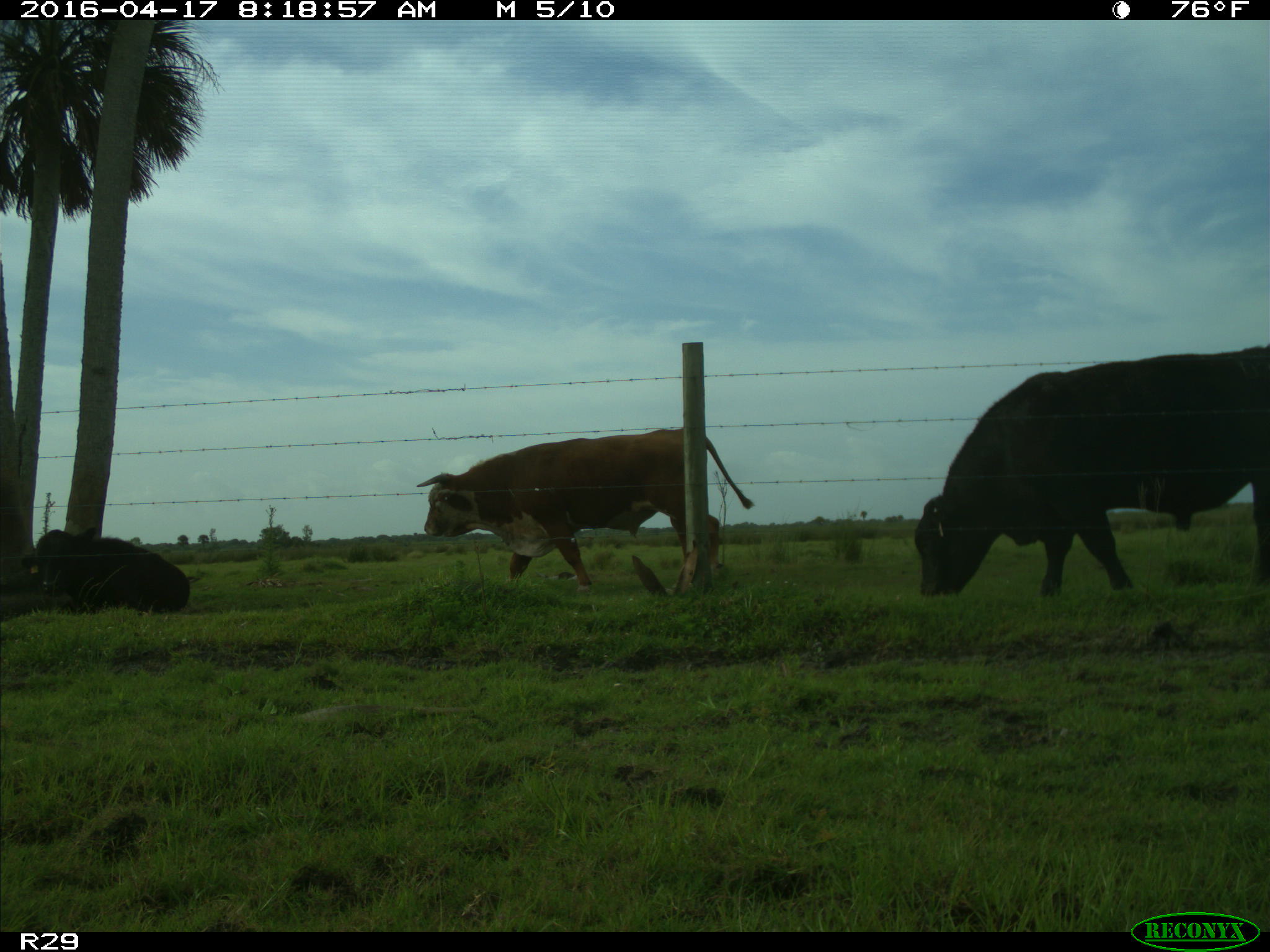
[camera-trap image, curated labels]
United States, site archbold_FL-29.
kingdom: Animalia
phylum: Chordata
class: Mammalia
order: Artiodactyla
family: Bovidae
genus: Bos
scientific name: Bos taurus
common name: domestic cow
Bos taurus (domestic cow).